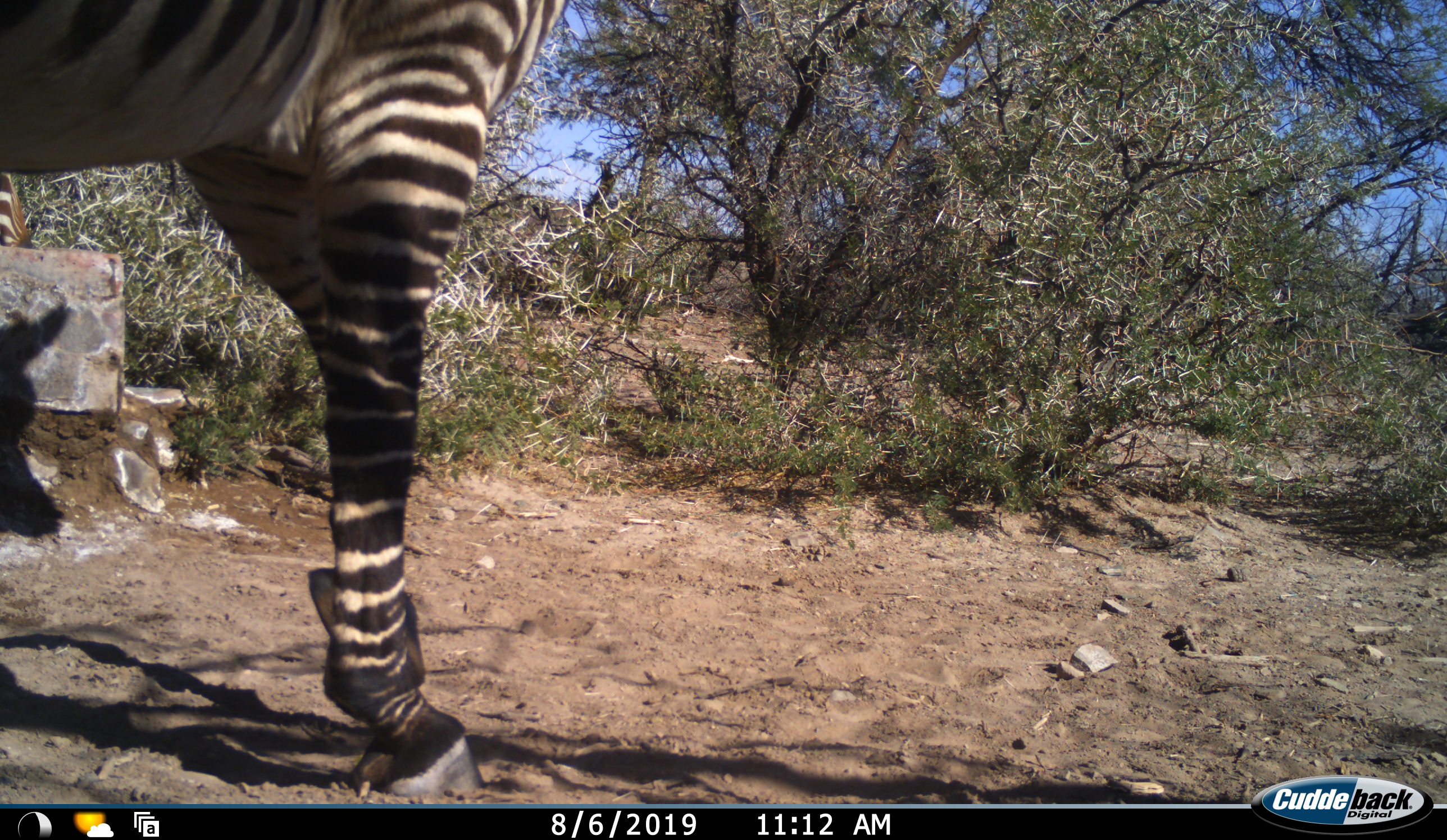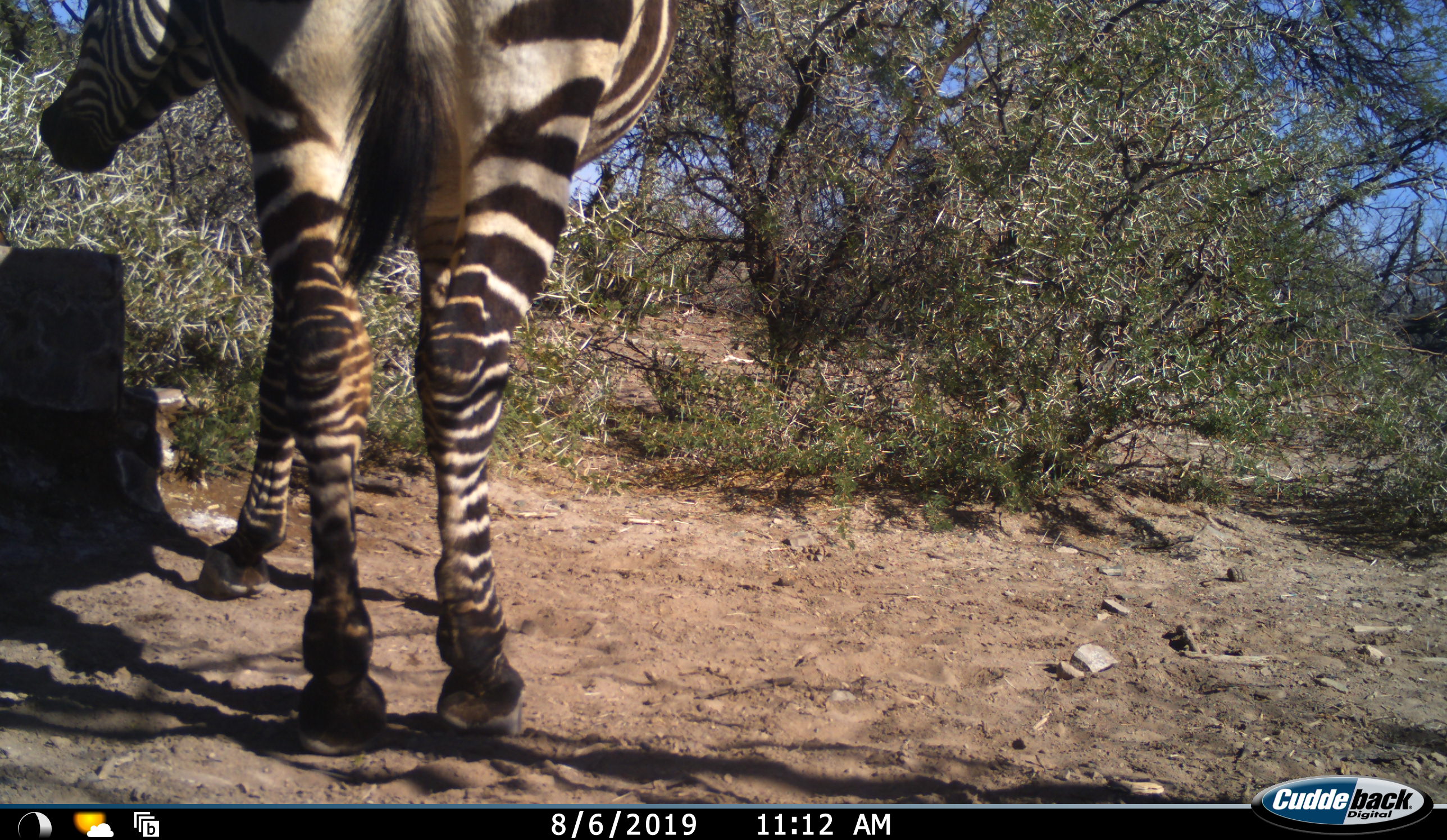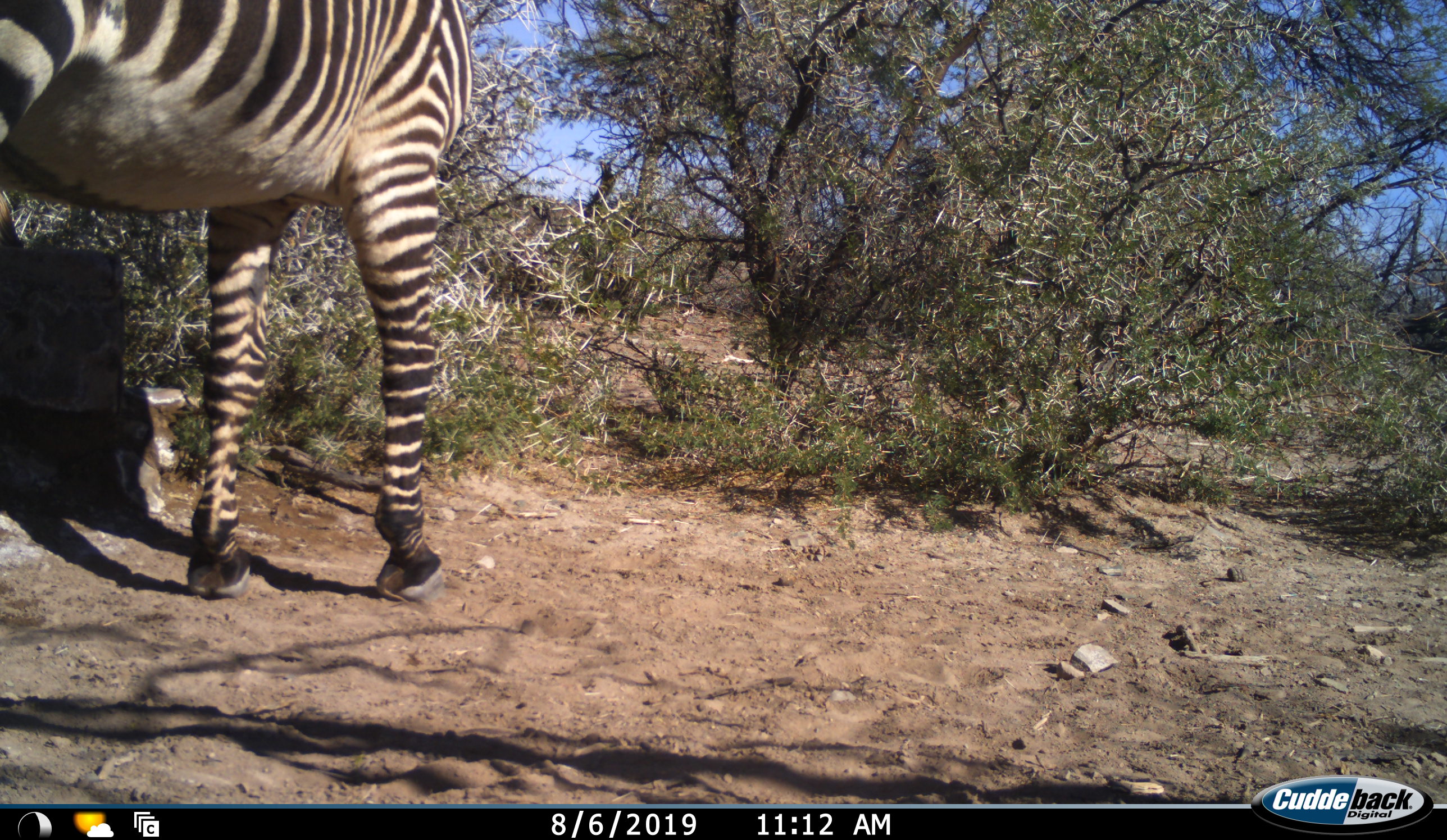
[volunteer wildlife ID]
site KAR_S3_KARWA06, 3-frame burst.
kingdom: Animalia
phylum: Chordata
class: Mammalia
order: Perissodactyla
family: Equidae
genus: Equus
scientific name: Equus zebra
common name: mountain zebra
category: zebramountain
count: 1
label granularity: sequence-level